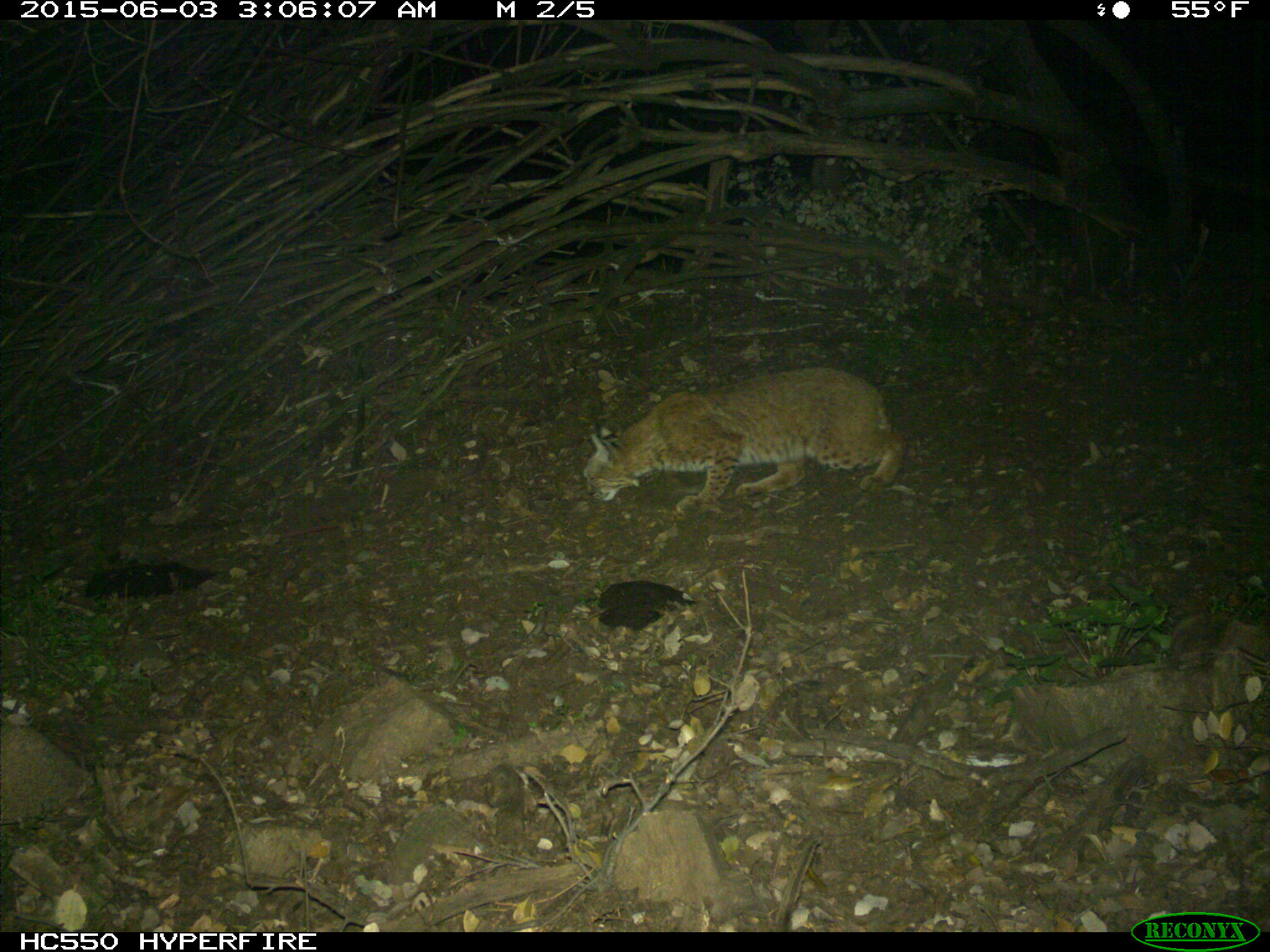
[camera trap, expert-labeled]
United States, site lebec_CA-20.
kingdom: Animalia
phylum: Chordata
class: Mammalia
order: Carnivora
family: Felidae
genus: Lynx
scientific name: Lynx rufus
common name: bobcat